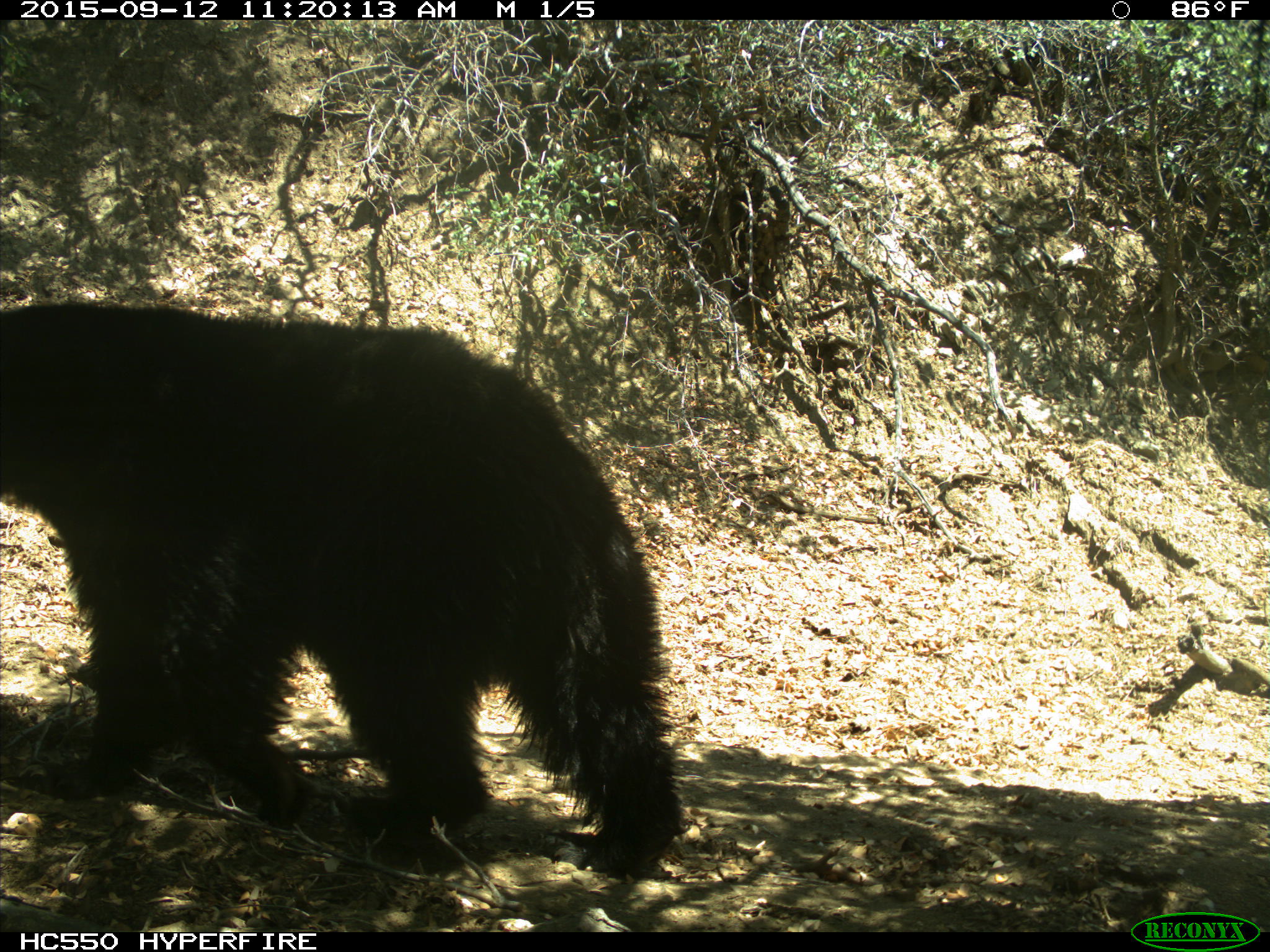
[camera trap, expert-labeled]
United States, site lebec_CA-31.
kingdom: Animalia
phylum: Chordata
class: Mammalia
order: Carnivora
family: Ursidae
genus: Ursus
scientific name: Ursus americanus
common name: american black bear